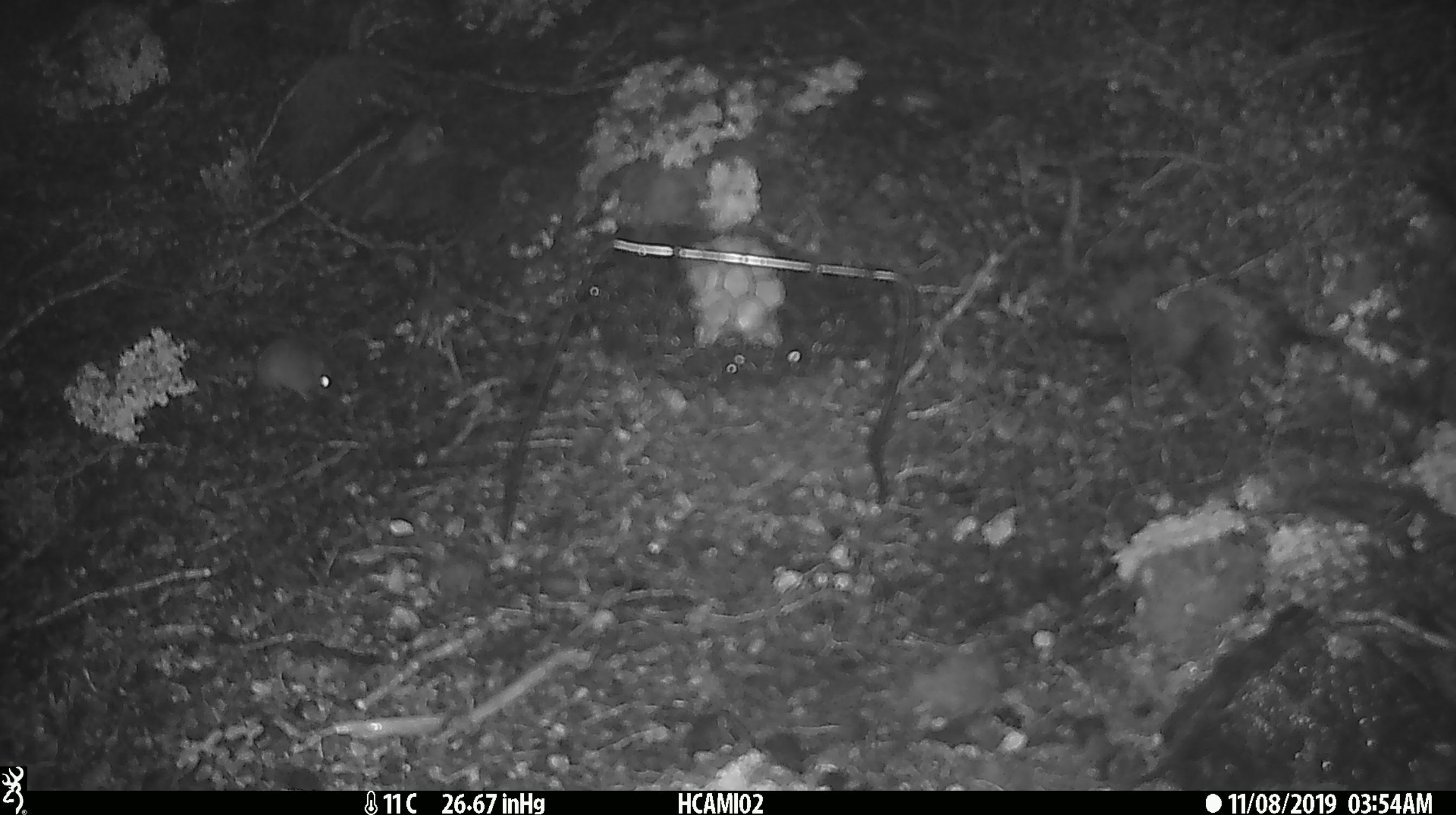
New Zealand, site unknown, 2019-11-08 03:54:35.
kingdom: Animalia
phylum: Chordata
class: Mammalia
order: Rodentia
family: Muridae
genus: Mus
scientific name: Mus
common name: mouse